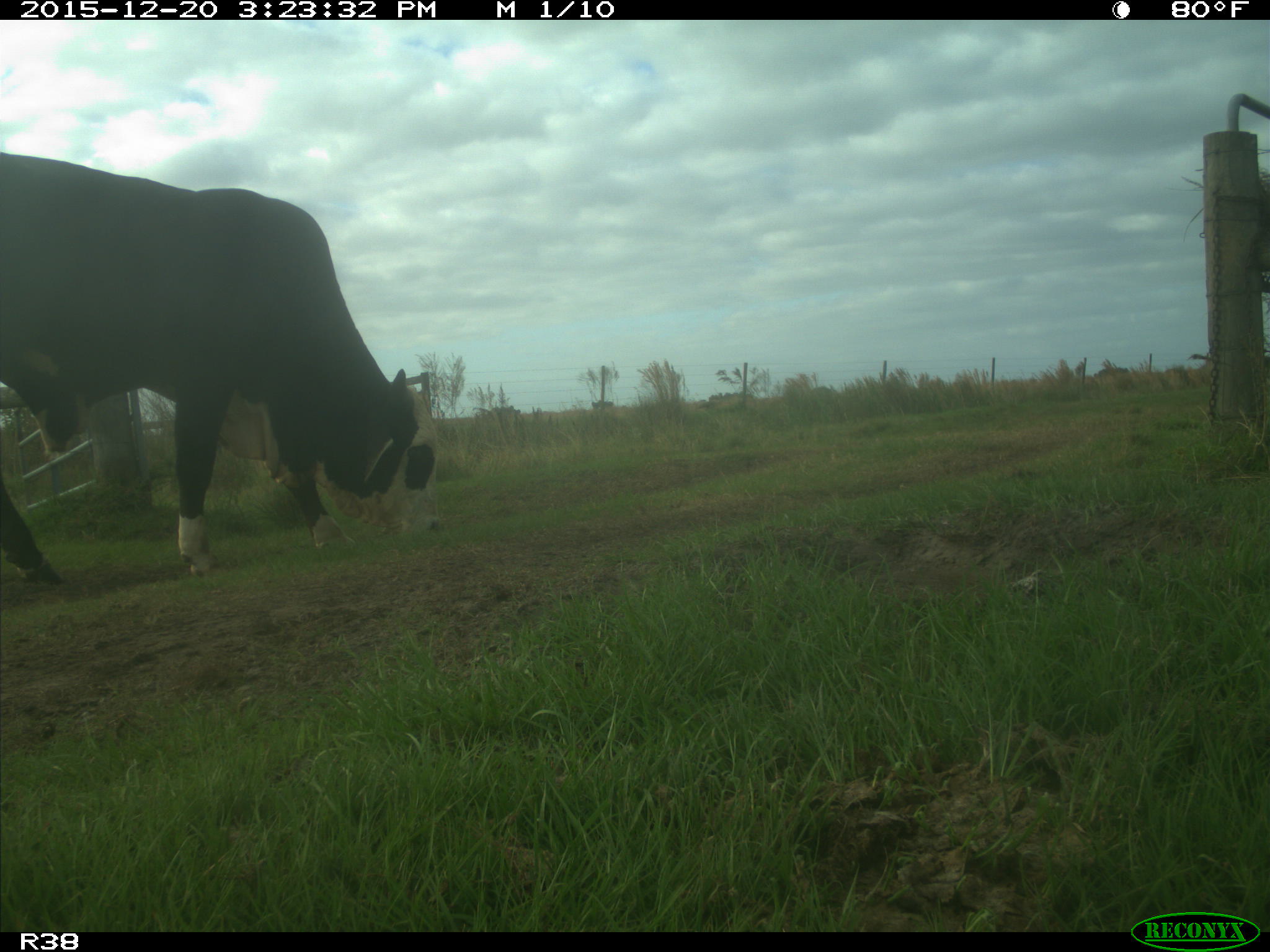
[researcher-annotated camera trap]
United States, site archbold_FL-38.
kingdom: Animalia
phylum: Chordata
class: Mammalia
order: Artiodactyla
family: Bovidae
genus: Bos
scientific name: Bos taurus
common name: domestic cow